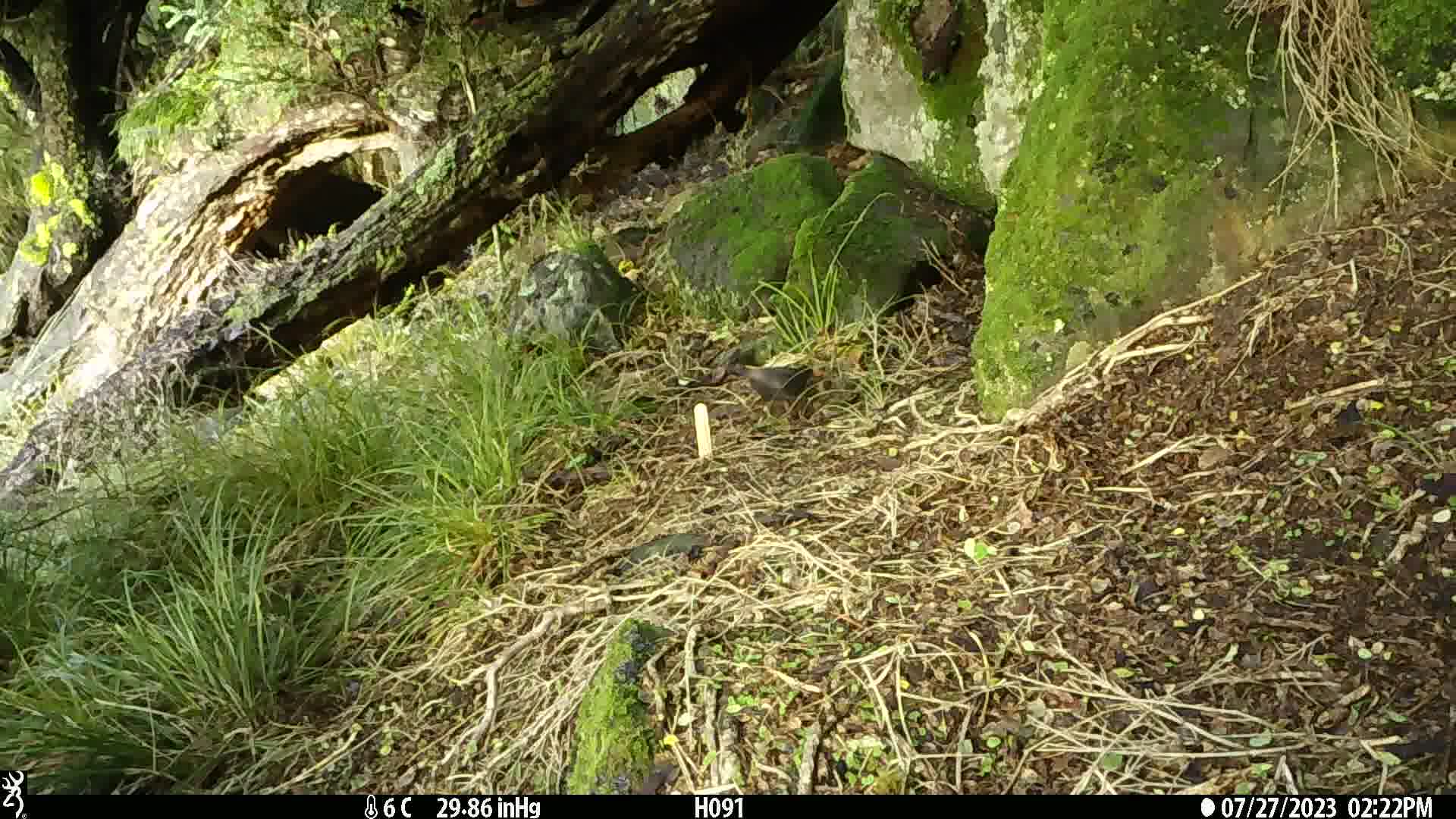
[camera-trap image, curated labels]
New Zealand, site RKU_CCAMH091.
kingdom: Animalia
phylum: Chordata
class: Aves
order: Passeriformes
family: Turdidae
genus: Turdus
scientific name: Turdus merula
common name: eurasian blackbird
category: blackbird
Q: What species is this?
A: Blackbird (eurasian blackbird) (Turdus merula).